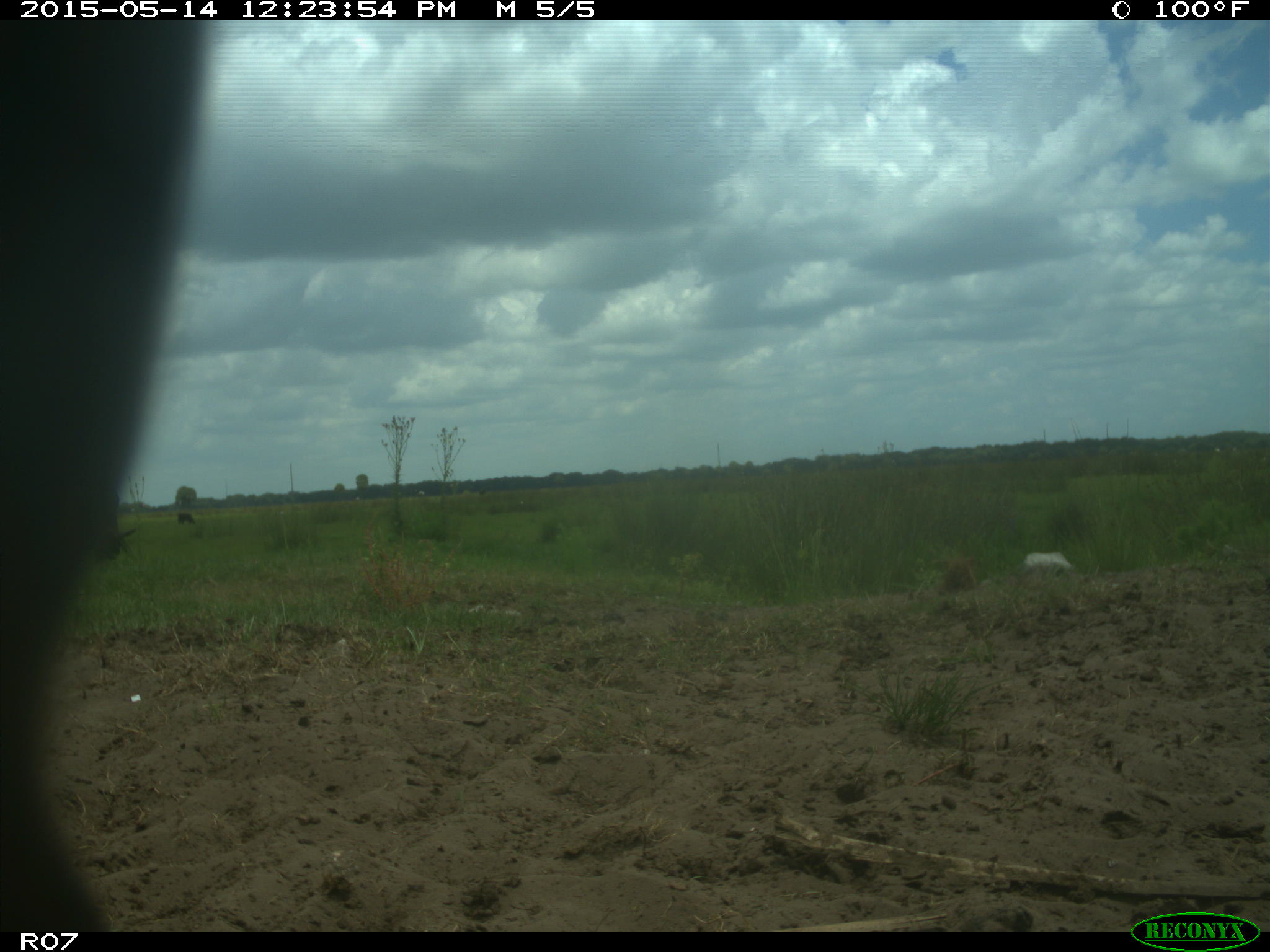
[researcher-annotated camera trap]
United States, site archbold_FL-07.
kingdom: Animalia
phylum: Chordata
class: Mammalia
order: Artiodactyla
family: Bovidae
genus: Bos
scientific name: Bos taurus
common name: domestic cow